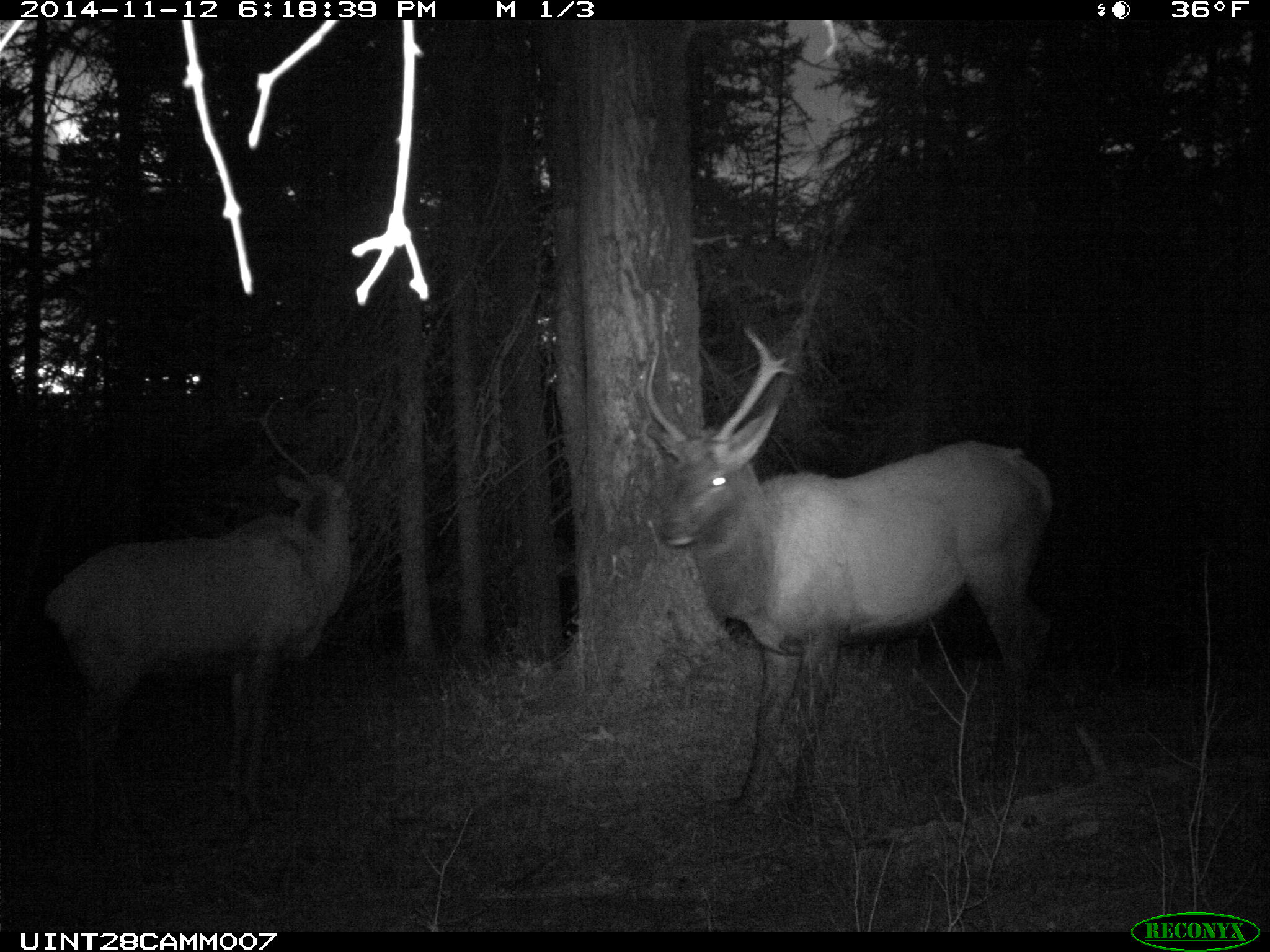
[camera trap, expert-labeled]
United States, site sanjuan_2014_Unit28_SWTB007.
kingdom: Animalia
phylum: Chordata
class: Mammalia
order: Artiodactyla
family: Cervidae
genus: Cervus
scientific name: Cervus elaphus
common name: red deer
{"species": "Cervus elaphus (red deer)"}